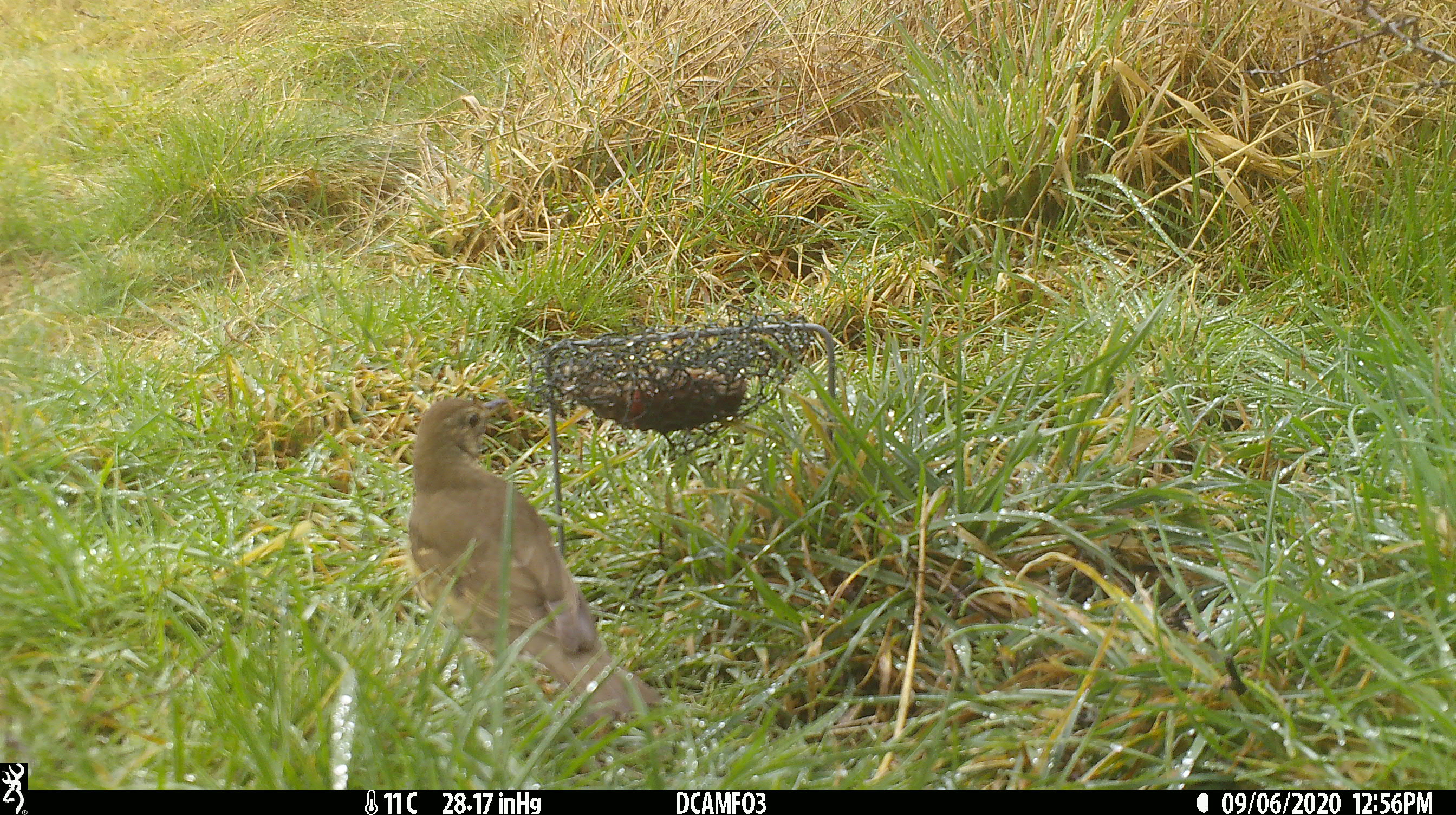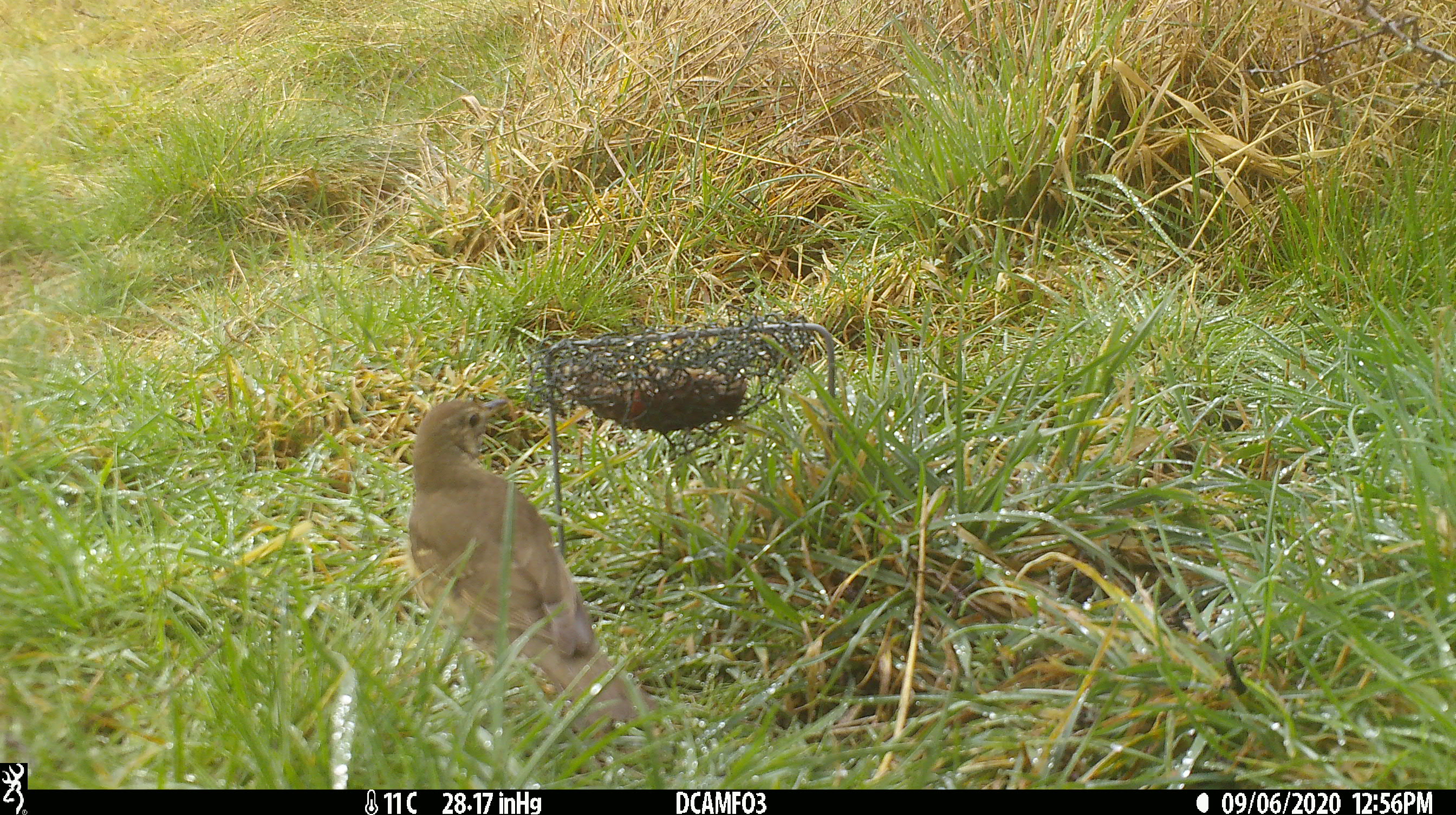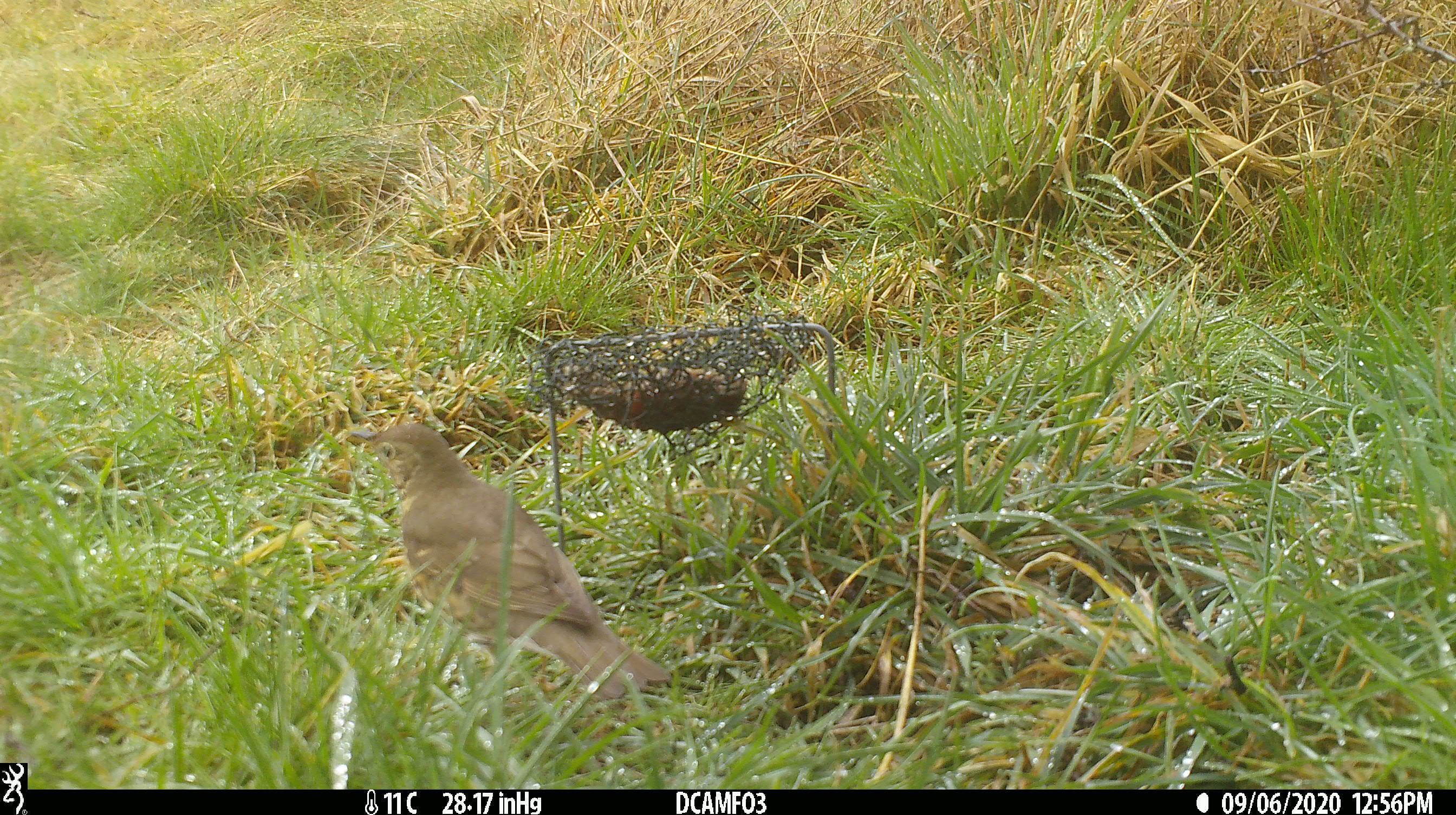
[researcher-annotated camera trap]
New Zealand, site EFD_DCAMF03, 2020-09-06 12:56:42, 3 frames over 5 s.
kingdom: Animalia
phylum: Chordata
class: Aves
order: Passeriformes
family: Turdidae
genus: Turdus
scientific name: Turdus philomelos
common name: song thrush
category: thrush